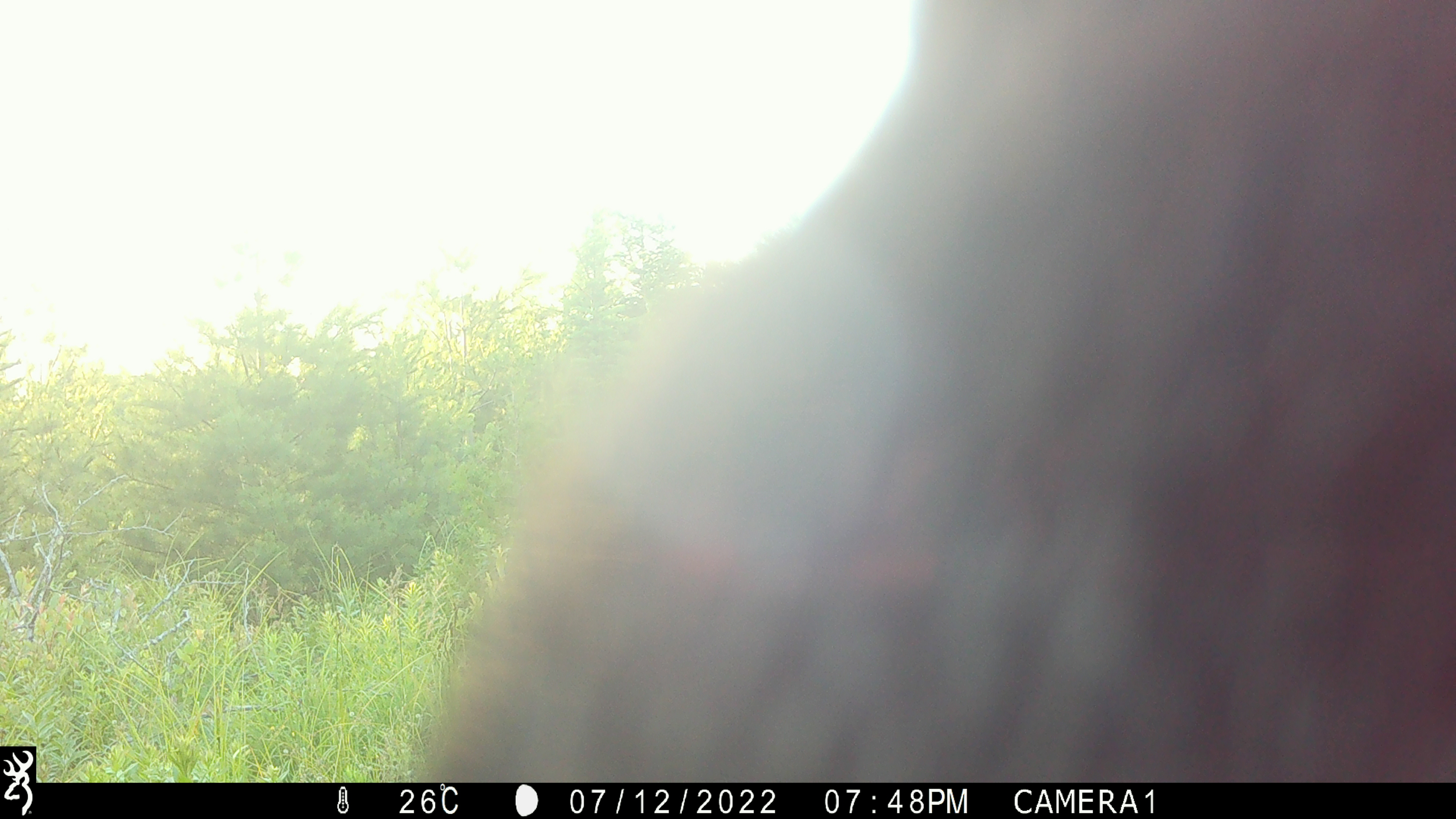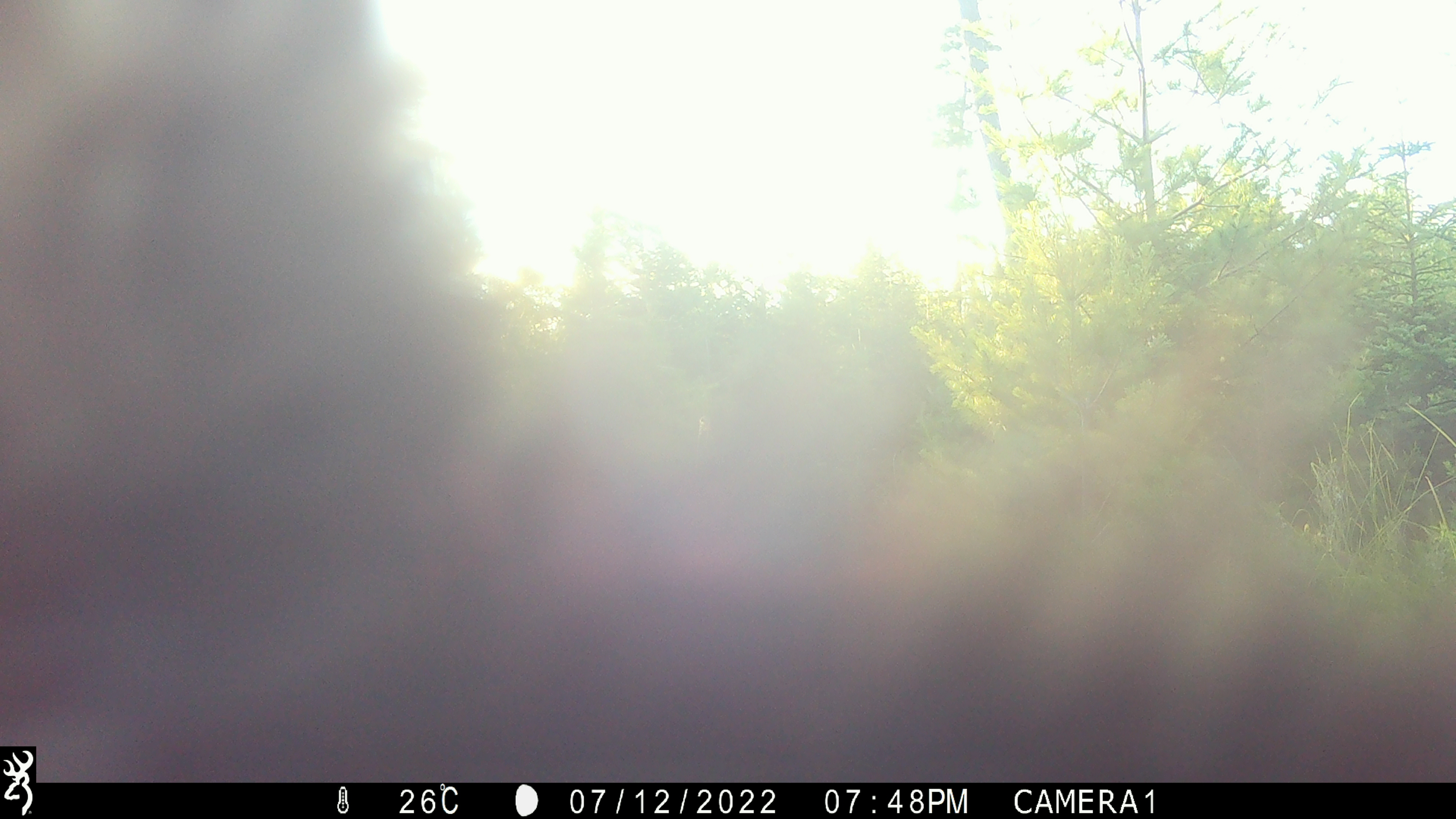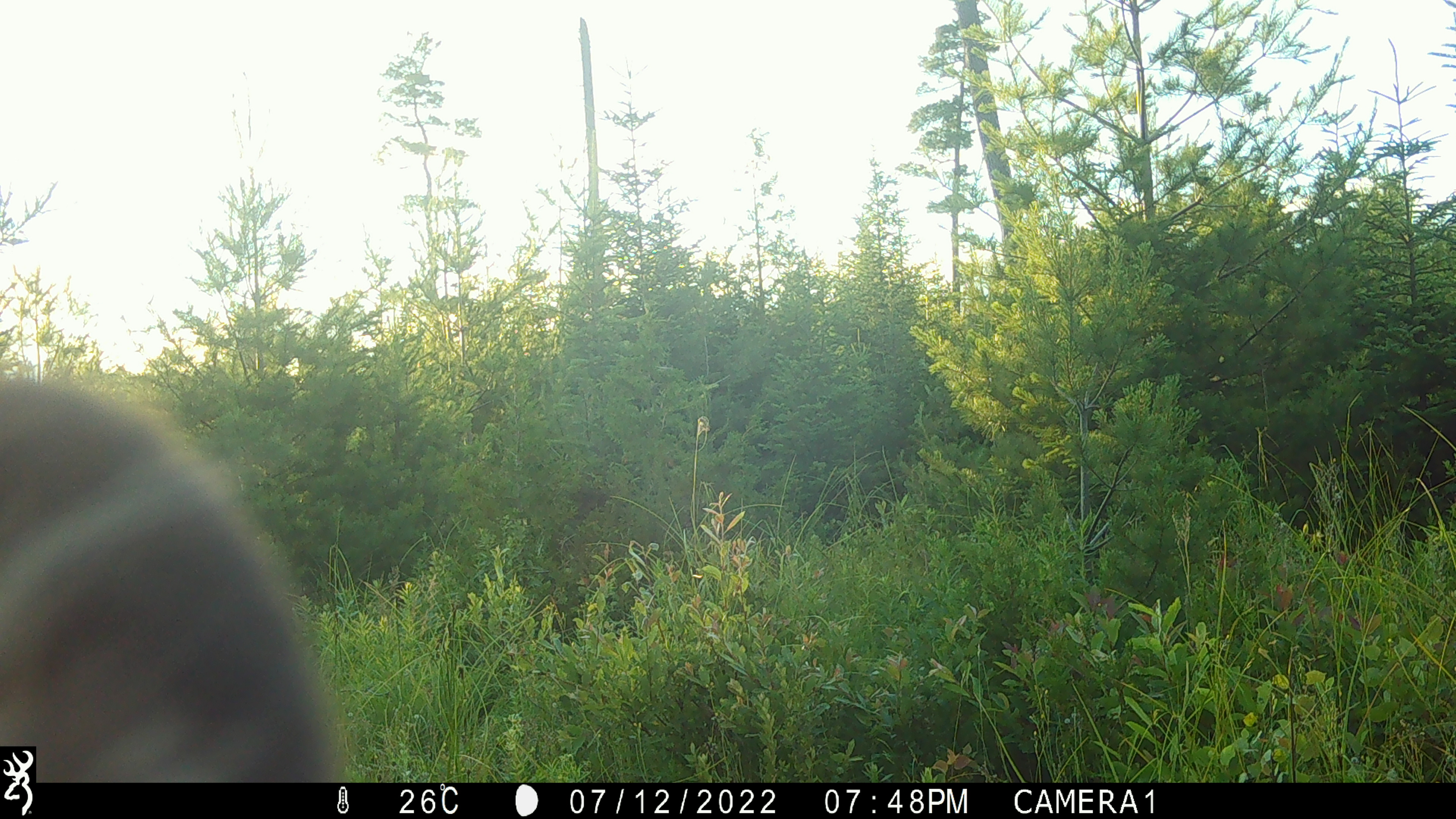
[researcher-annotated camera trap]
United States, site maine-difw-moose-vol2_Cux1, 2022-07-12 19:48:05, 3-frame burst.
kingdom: Animalia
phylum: Chordata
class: Mammalia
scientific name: Mammalia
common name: mammal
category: mammal sp.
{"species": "mammal sp. (mammal) (Mammalia)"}